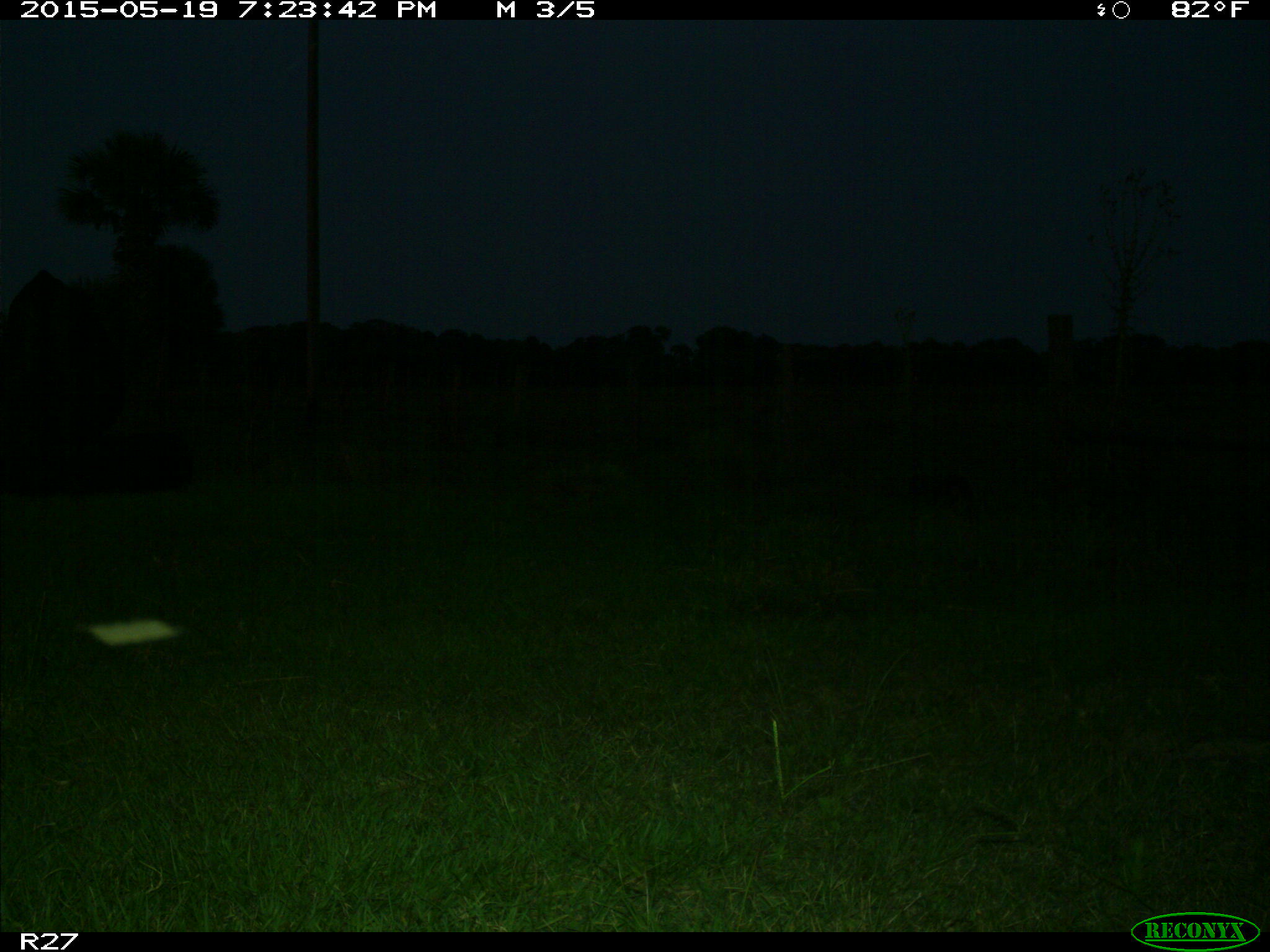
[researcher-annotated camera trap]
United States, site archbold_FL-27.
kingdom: Animalia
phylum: Chordata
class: Mammalia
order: Artiodactyla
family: Bovidae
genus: Bos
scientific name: Bos taurus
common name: domestic cow